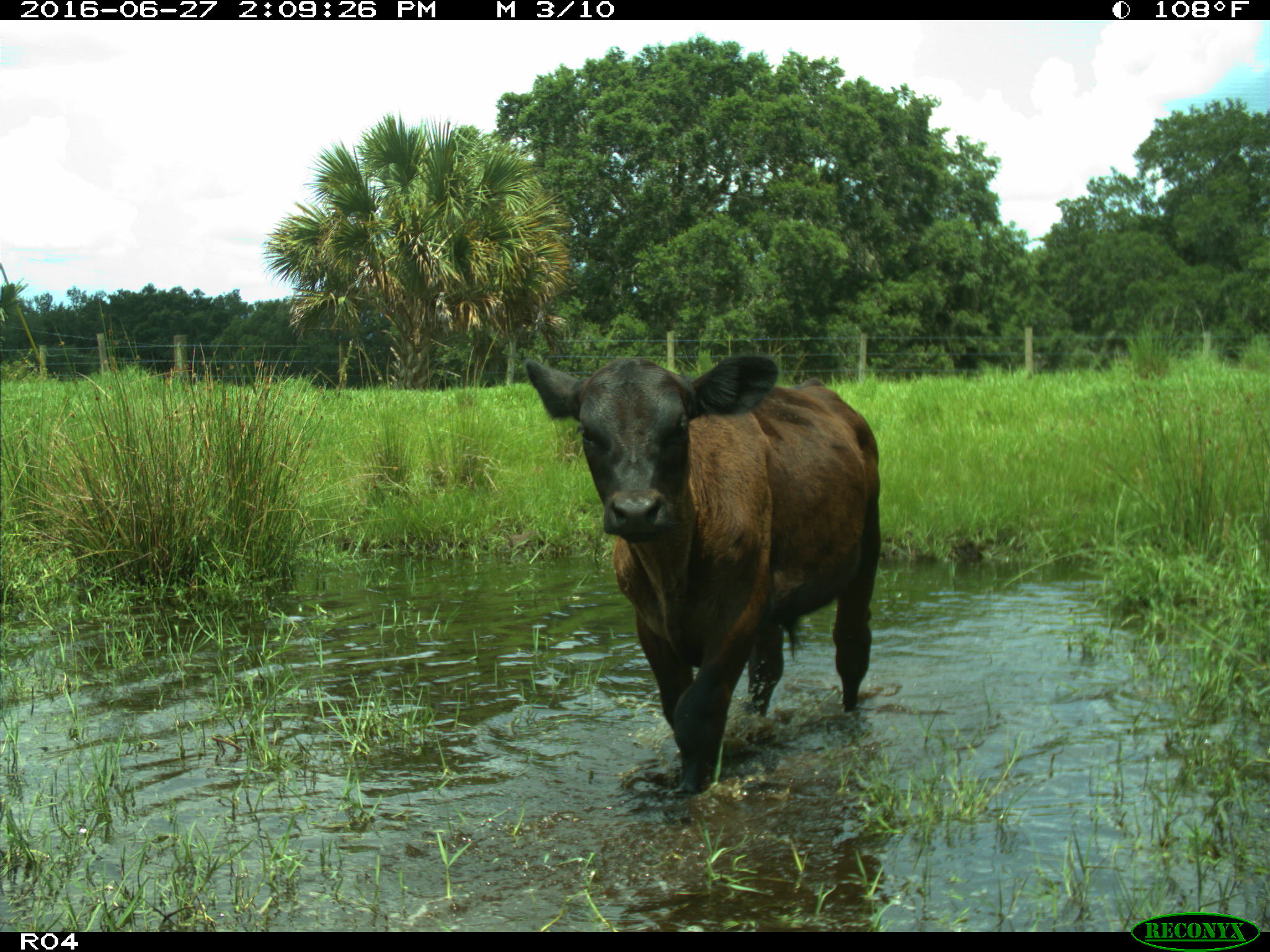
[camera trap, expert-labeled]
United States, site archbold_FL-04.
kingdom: Animalia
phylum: Chordata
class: Mammalia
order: Artiodactyla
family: Bovidae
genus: Bos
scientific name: Bos taurus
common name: domestic cow